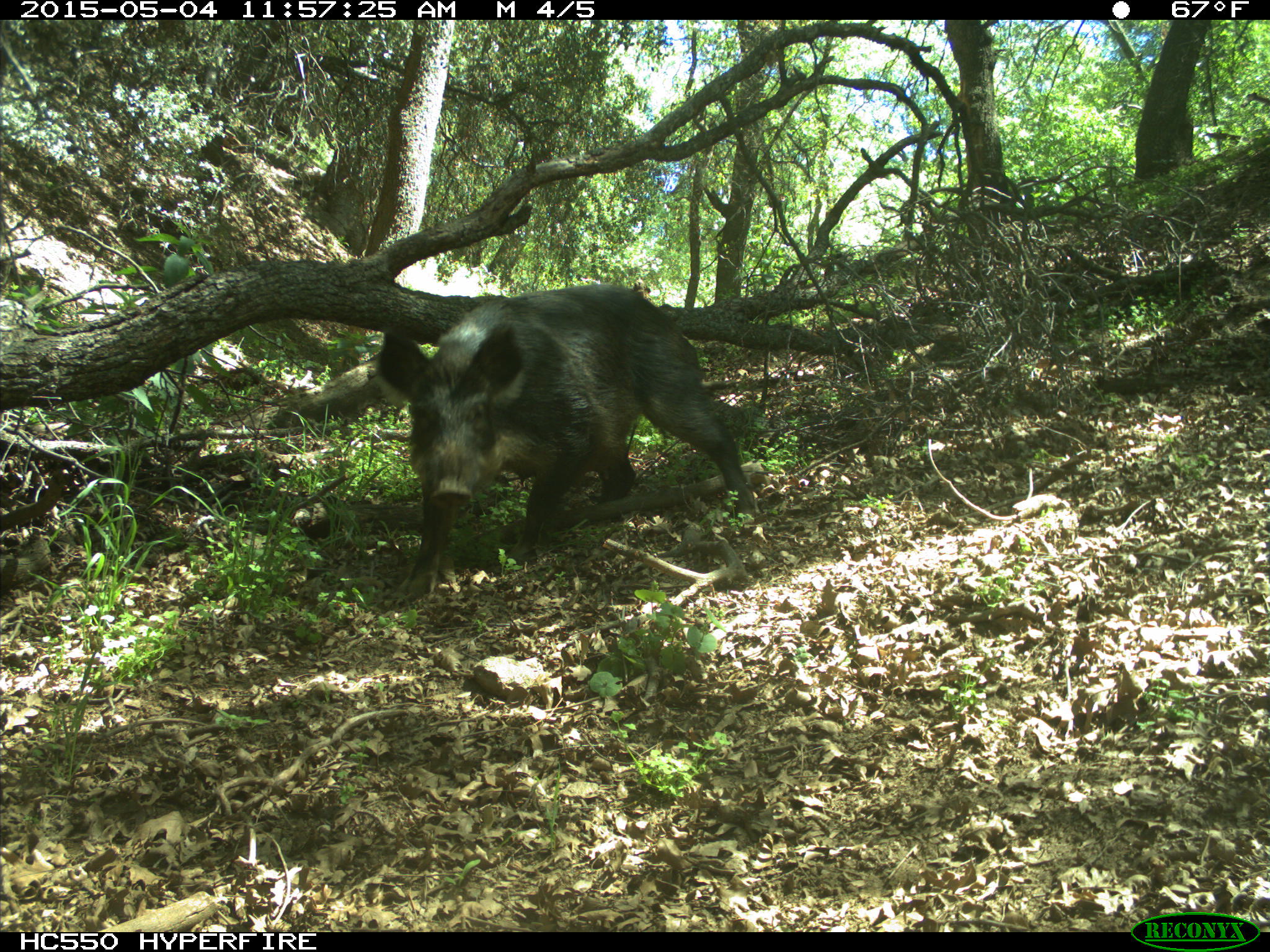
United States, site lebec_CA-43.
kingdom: Animalia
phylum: Chordata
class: Mammalia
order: Artiodactyla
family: Suidae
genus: Sus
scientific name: Sus scrofa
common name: wild boar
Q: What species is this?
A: Sus scrofa (wild boar).